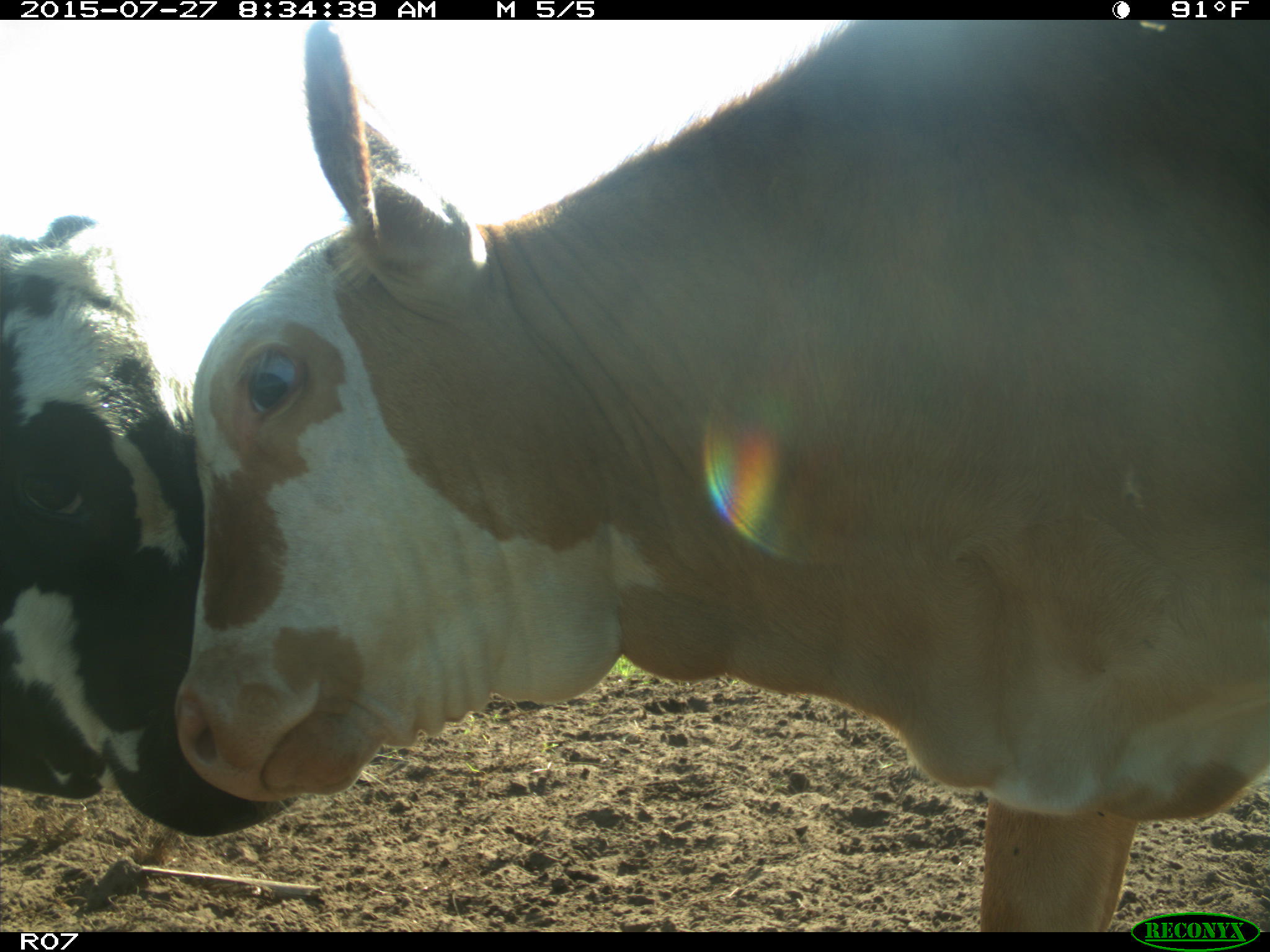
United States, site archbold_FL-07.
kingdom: Animalia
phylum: Chordata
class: Mammalia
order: Artiodactyla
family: Bovidae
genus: Bos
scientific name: Bos taurus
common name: domestic cow